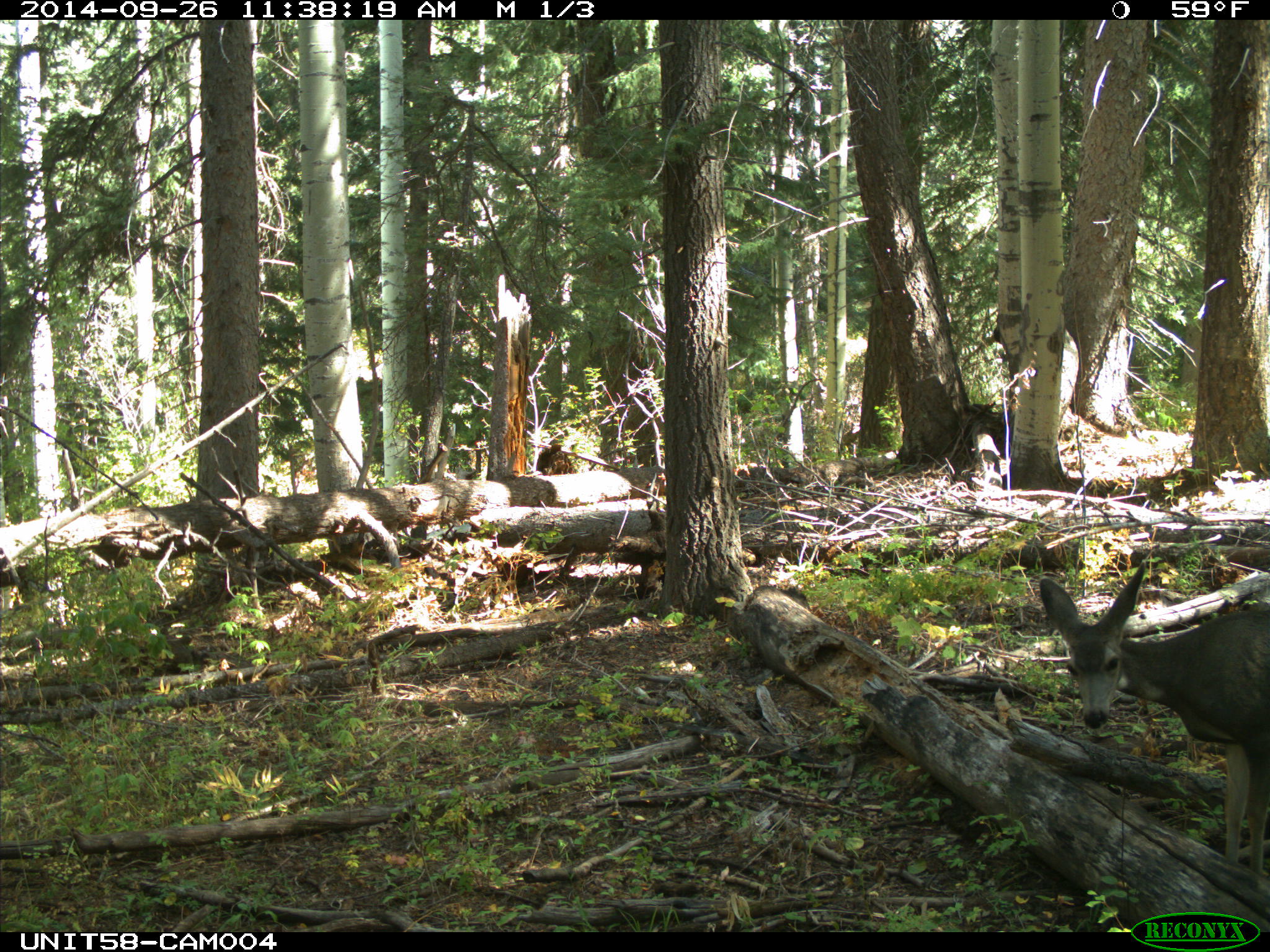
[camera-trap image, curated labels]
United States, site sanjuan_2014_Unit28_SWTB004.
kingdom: Animalia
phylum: Chordata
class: Mammalia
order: Artiodactyla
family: Cervidae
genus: Odocoileus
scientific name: Odocoileus hemionus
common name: mule deer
Odocoileus hemionus (mule deer).